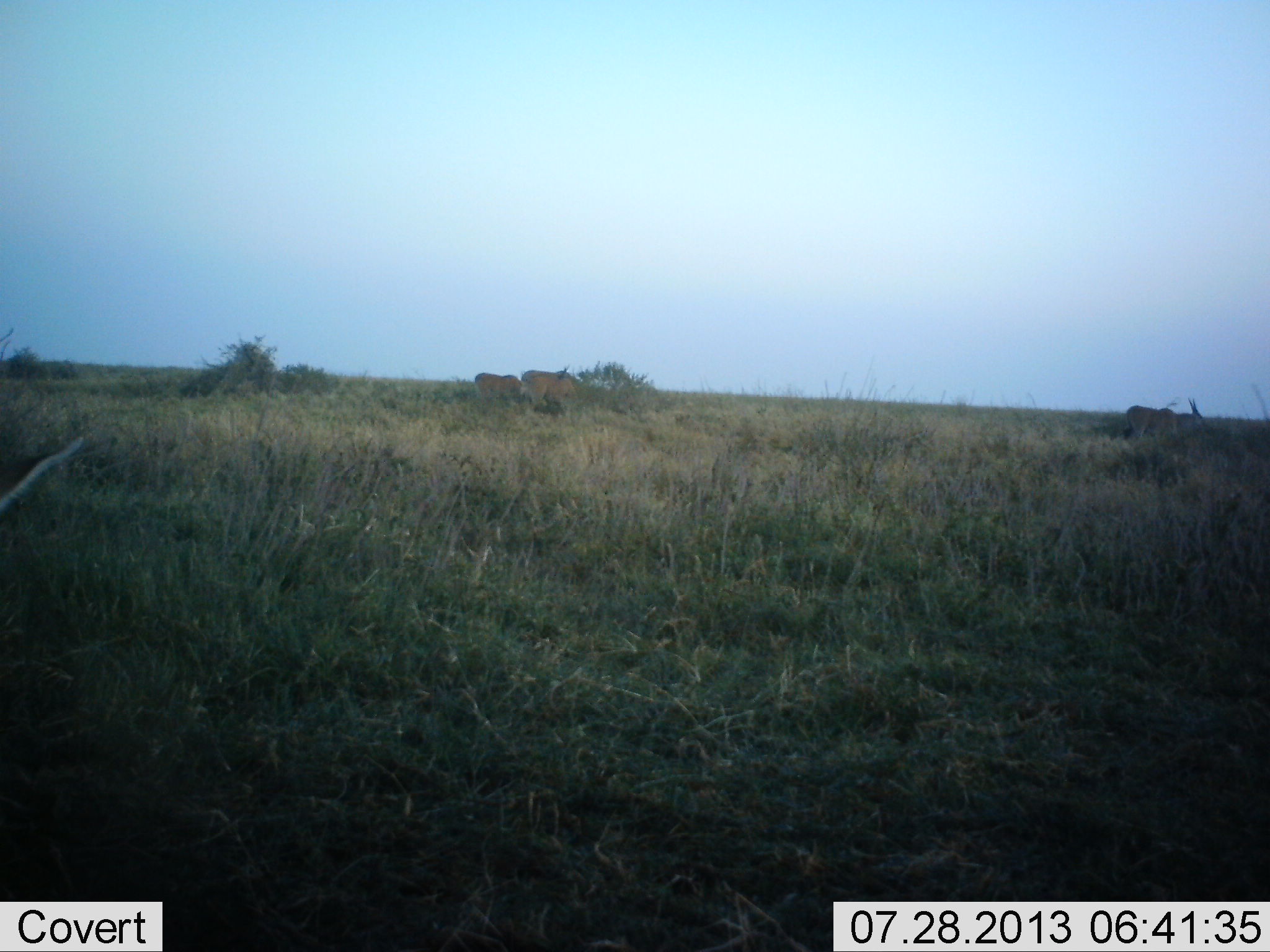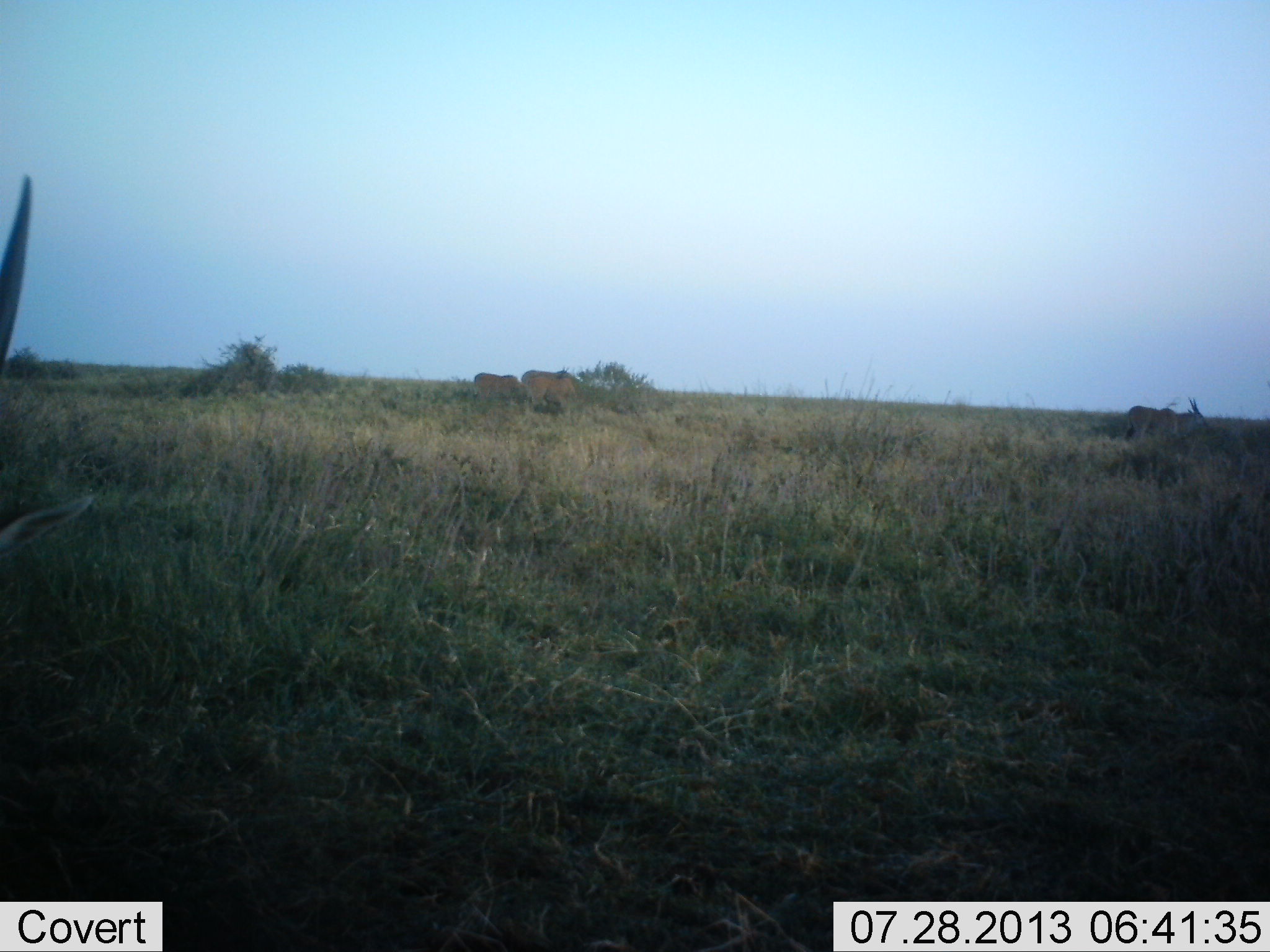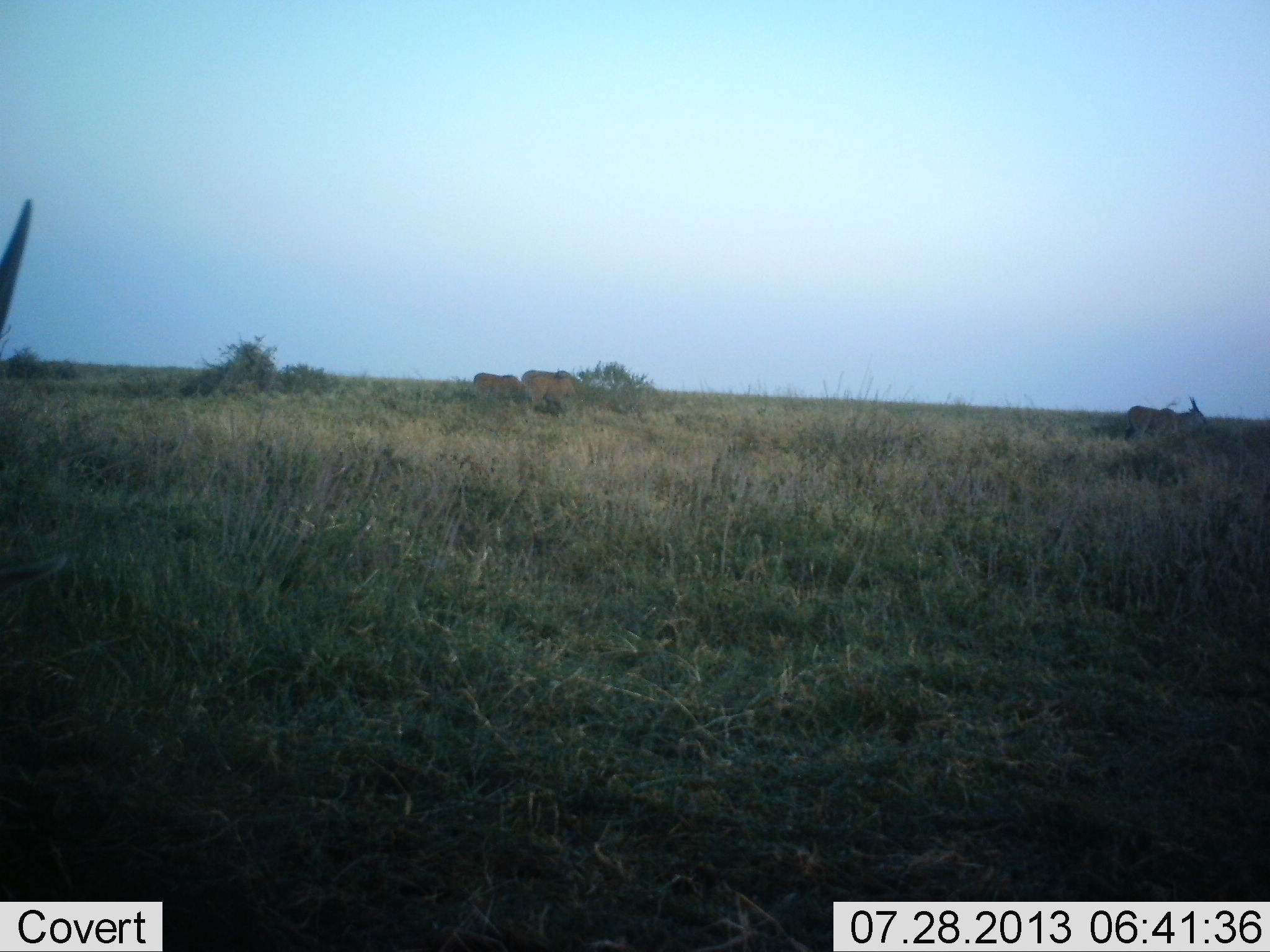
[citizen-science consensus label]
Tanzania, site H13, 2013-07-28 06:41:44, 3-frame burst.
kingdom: Animalia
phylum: Chordata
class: Mammalia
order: Artiodactyla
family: Bovidae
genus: Tragelaphus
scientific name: Tragelaphus oryx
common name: eland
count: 4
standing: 78%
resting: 0%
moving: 0%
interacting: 0%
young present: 0%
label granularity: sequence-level